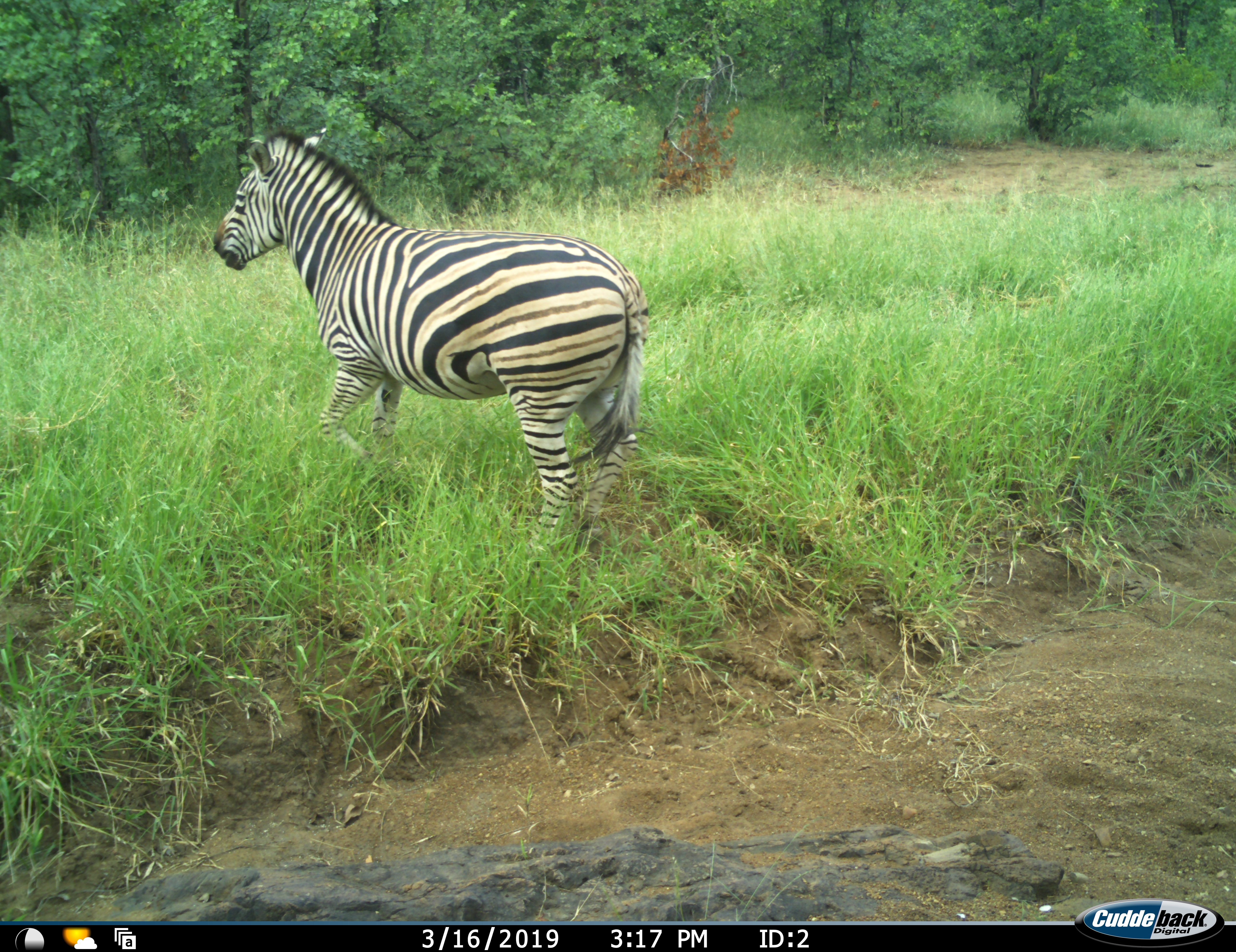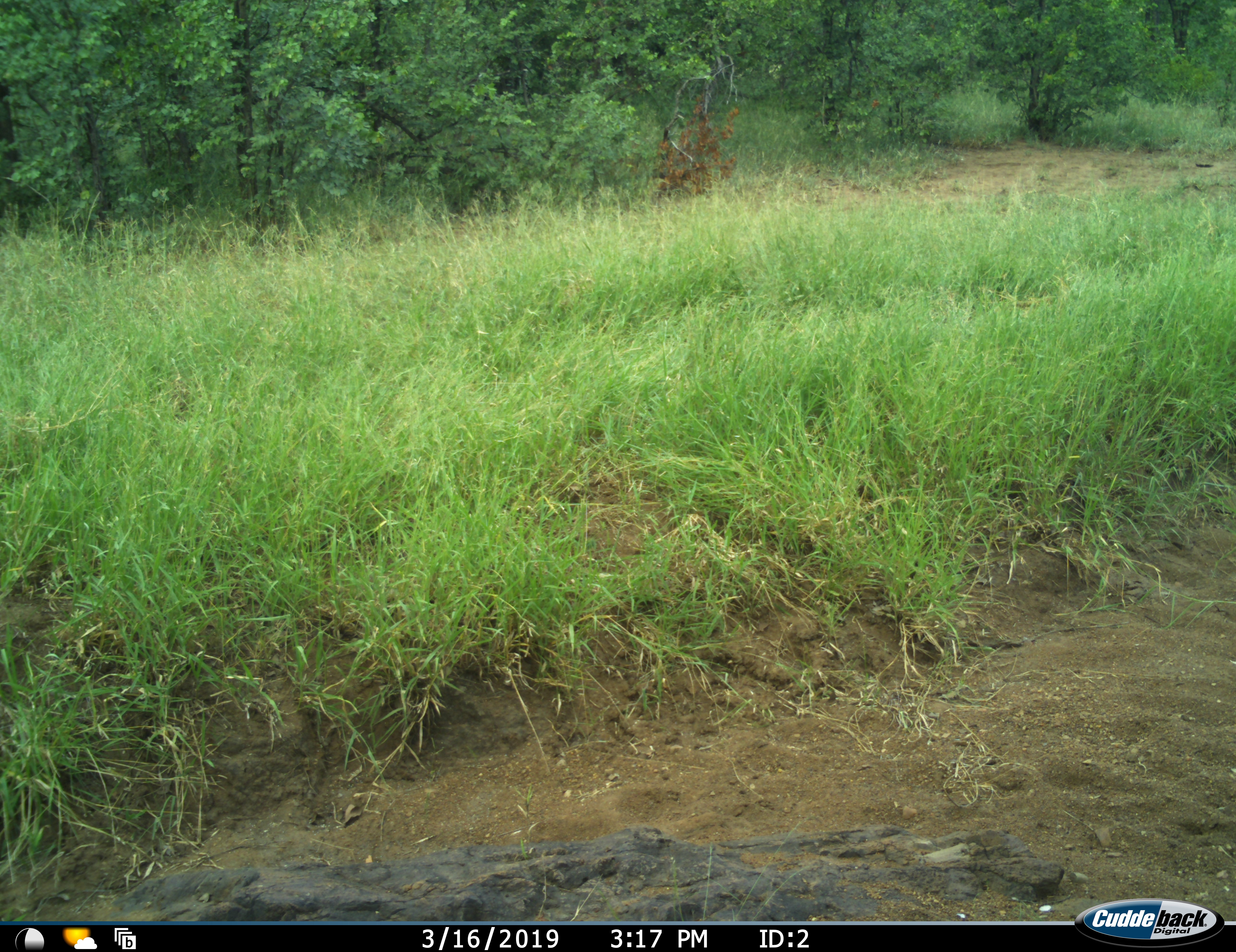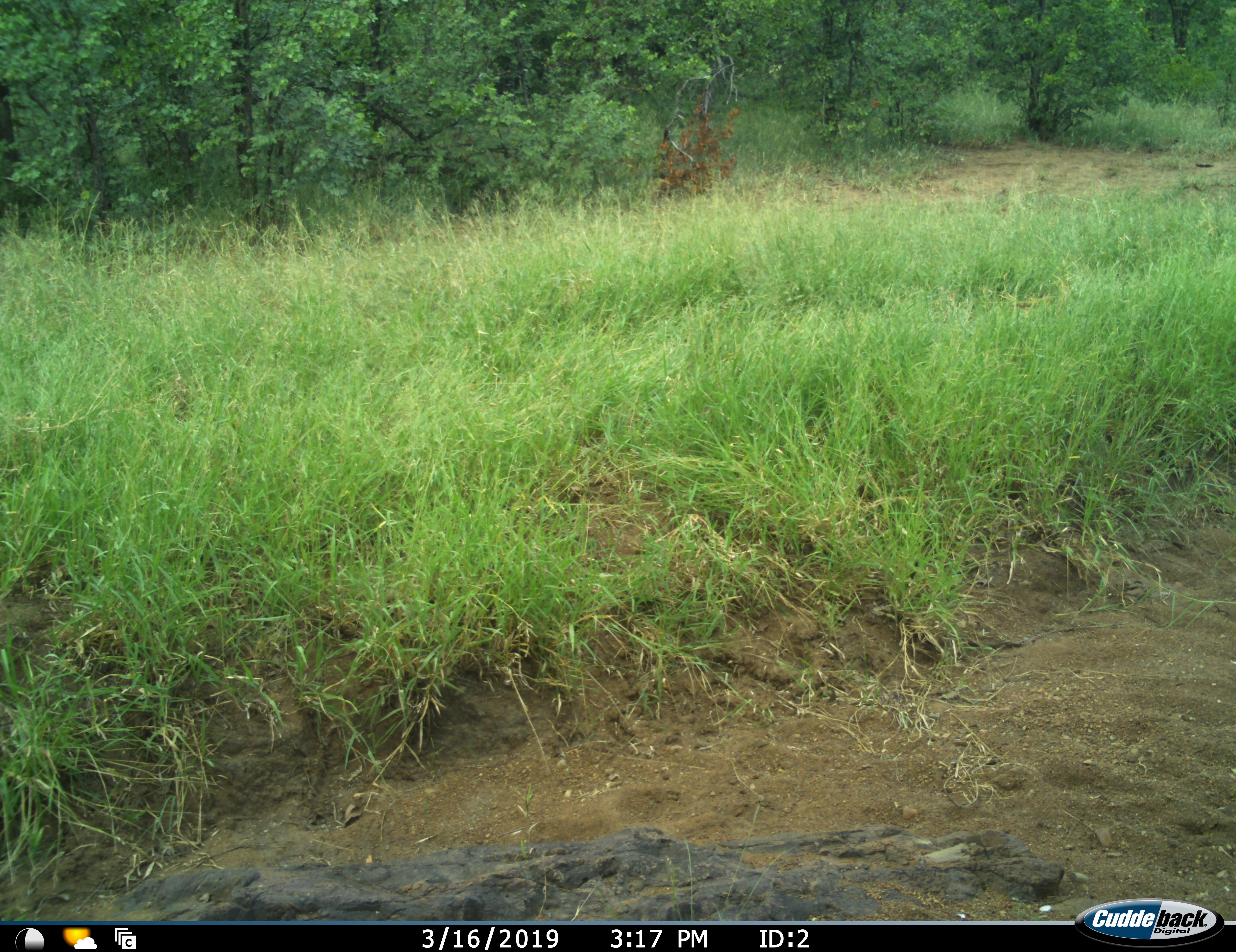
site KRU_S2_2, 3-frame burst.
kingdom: Animalia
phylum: Chordata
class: Mammalia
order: Perissodactyla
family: Equidae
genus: Equus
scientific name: Equus quagga burchellii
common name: burchell's zebra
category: zebraburchells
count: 1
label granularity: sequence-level